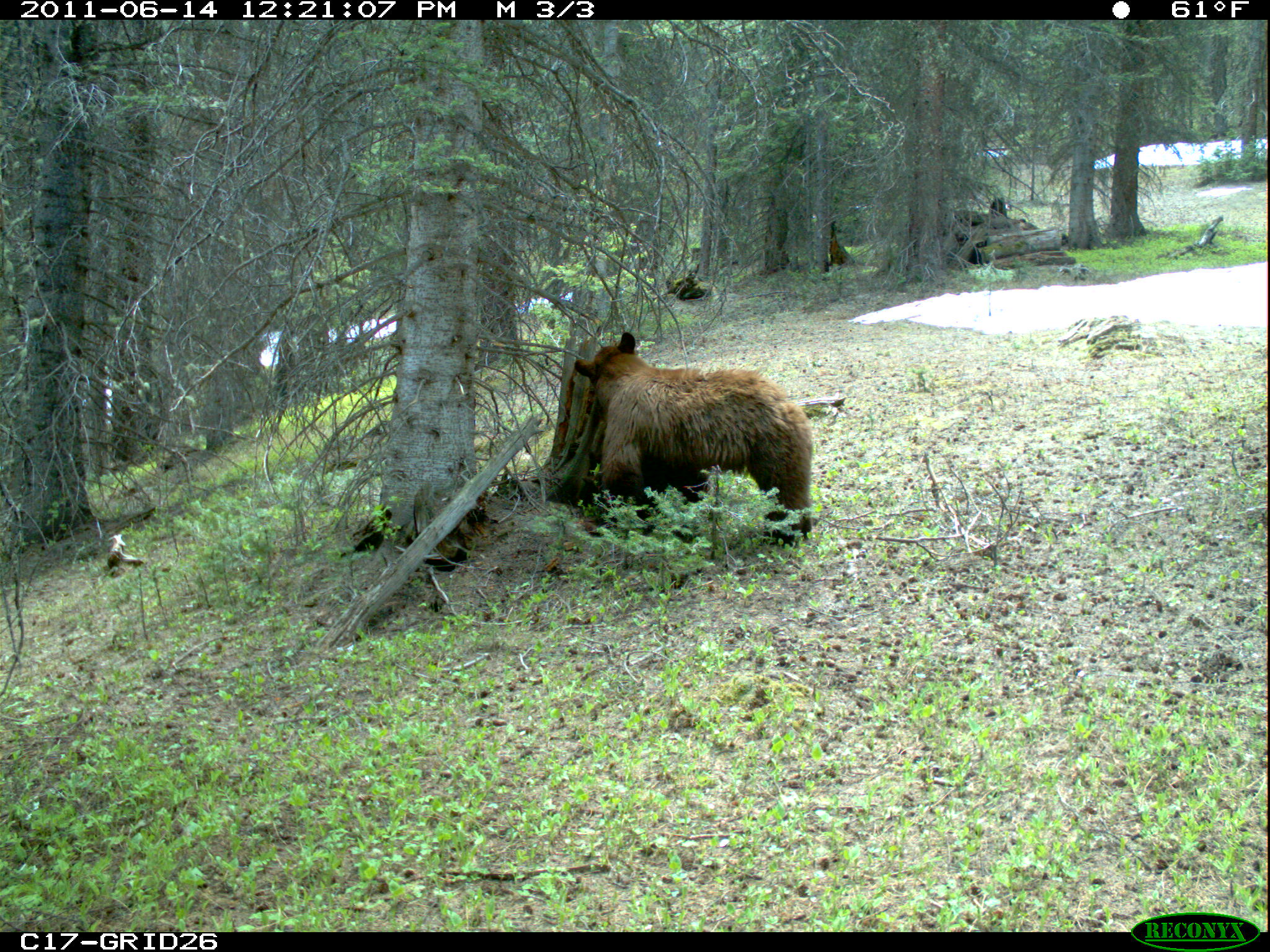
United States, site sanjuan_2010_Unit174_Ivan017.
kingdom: Animalia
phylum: Chordata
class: Mammalia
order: Carnivora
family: Ursidae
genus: Ursus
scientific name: Ursus americanus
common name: american black bear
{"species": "Ursus americanus (american black bear)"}